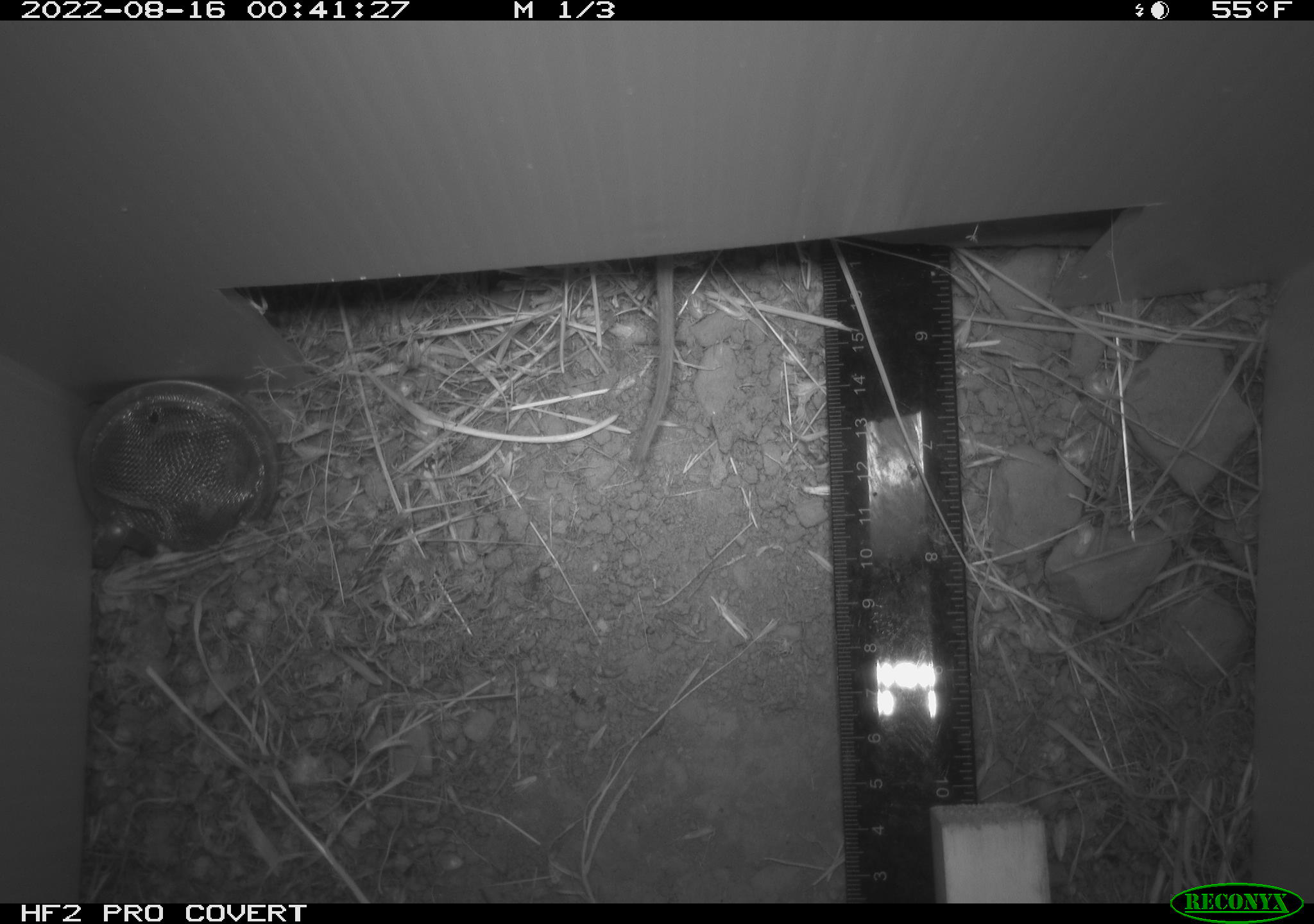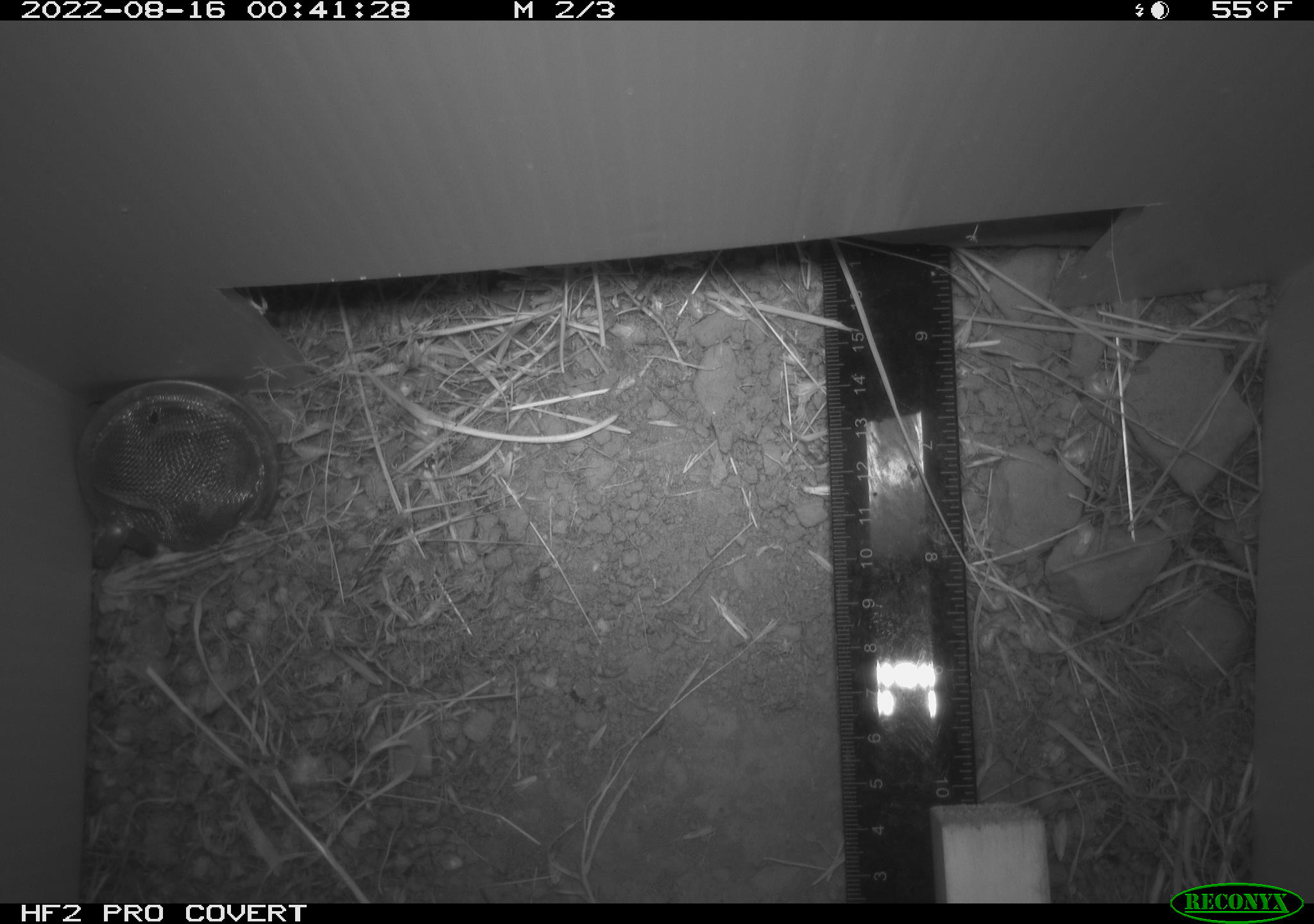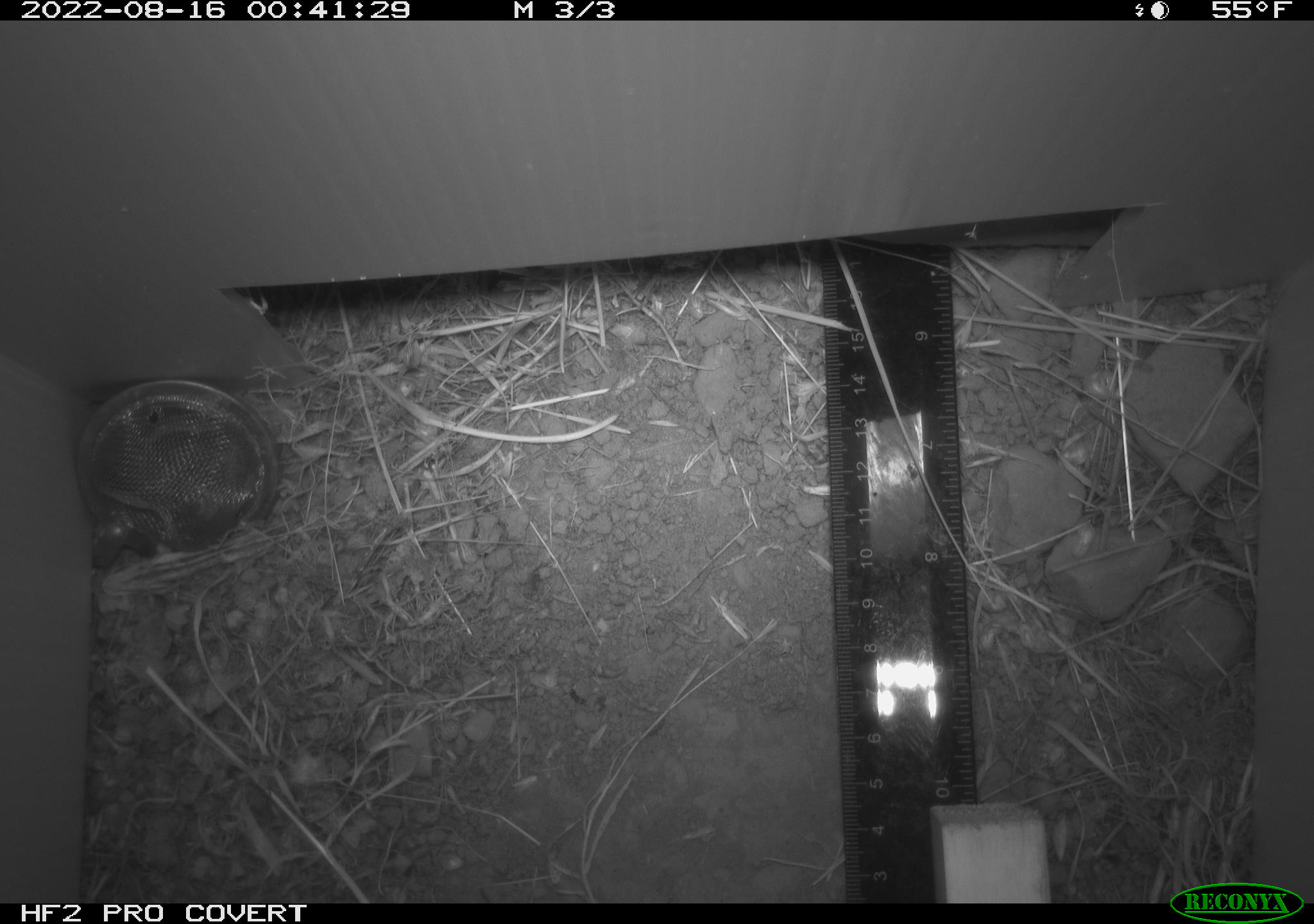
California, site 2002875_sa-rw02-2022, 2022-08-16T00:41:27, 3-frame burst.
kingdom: Animalia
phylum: Chordata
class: Mammalia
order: Rodentia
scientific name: Rodentia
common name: mouse species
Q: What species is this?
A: Mouse species (Rodentia).